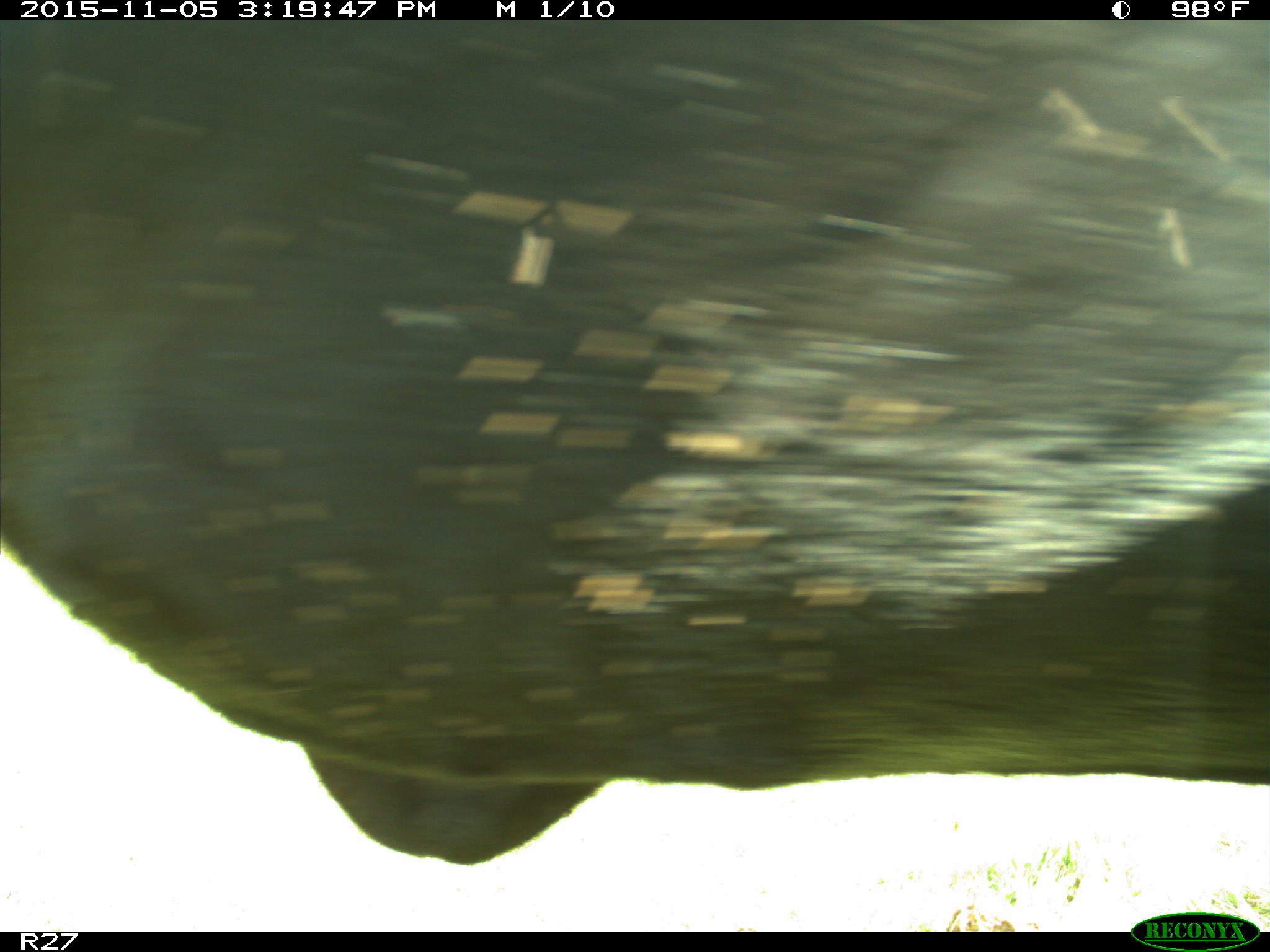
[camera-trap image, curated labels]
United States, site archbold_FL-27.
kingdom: Animalia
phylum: Chordata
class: Mammalia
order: Artiodactyla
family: Bovidae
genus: Bos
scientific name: Bos taurus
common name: domestic cow